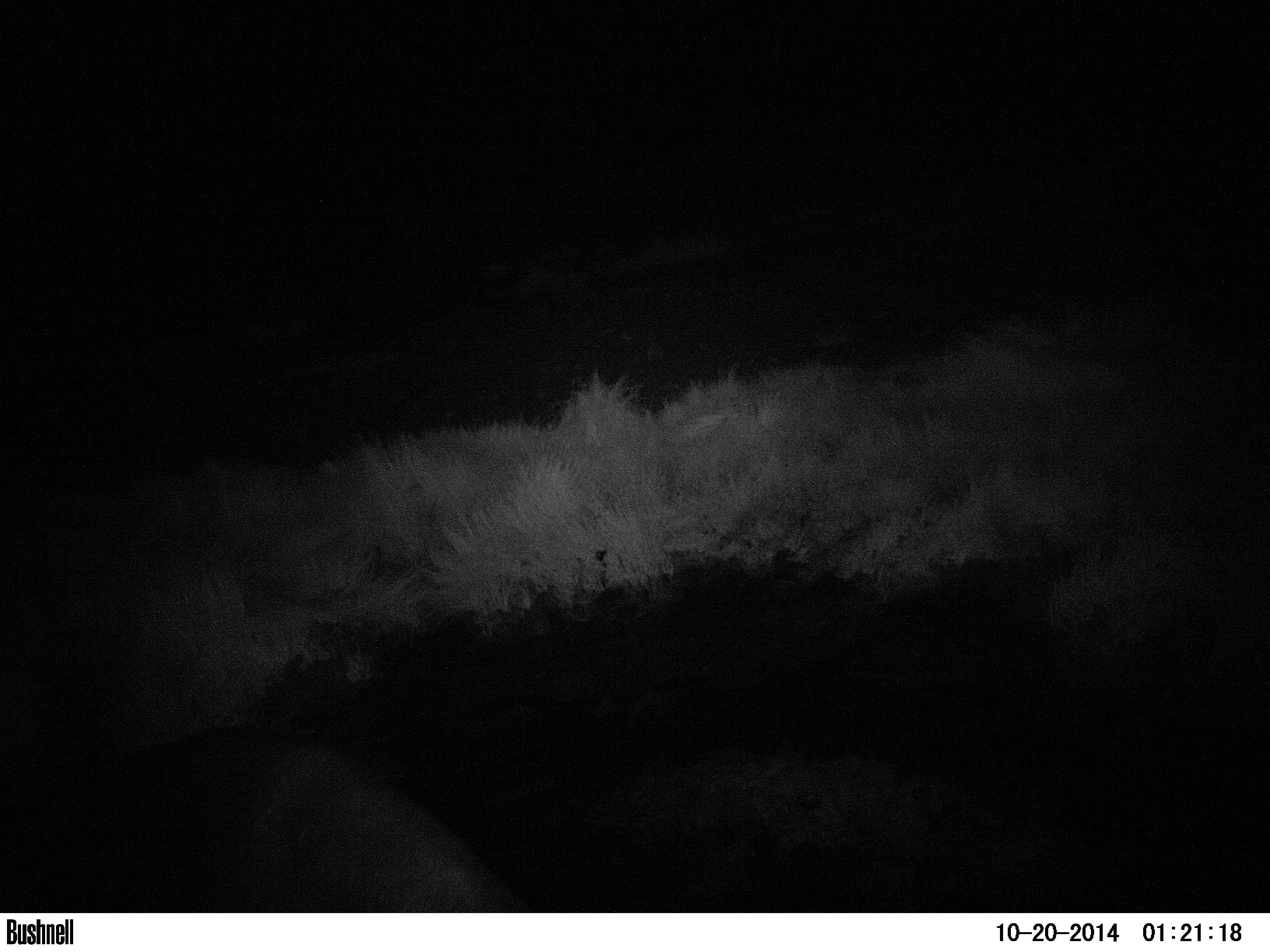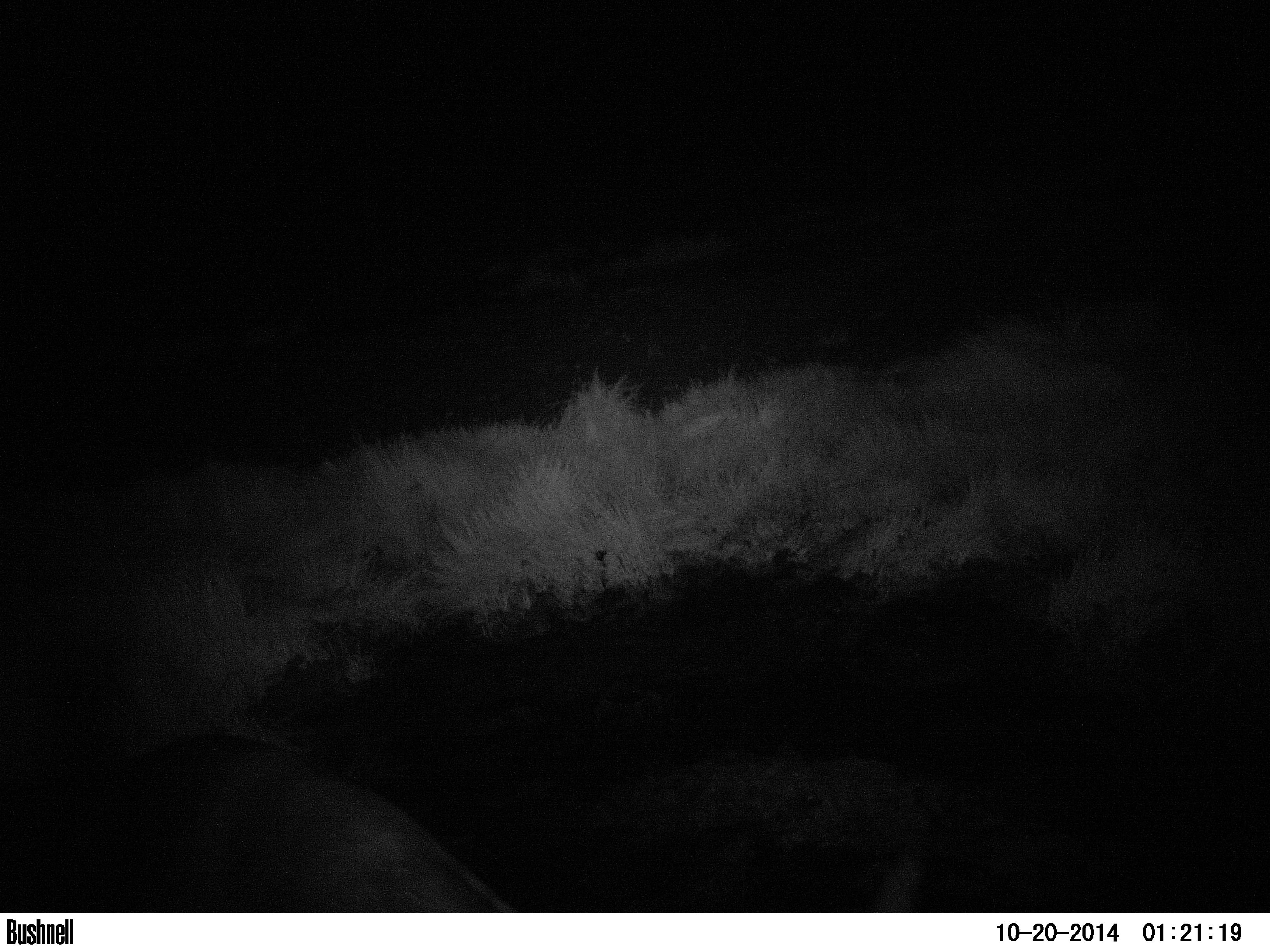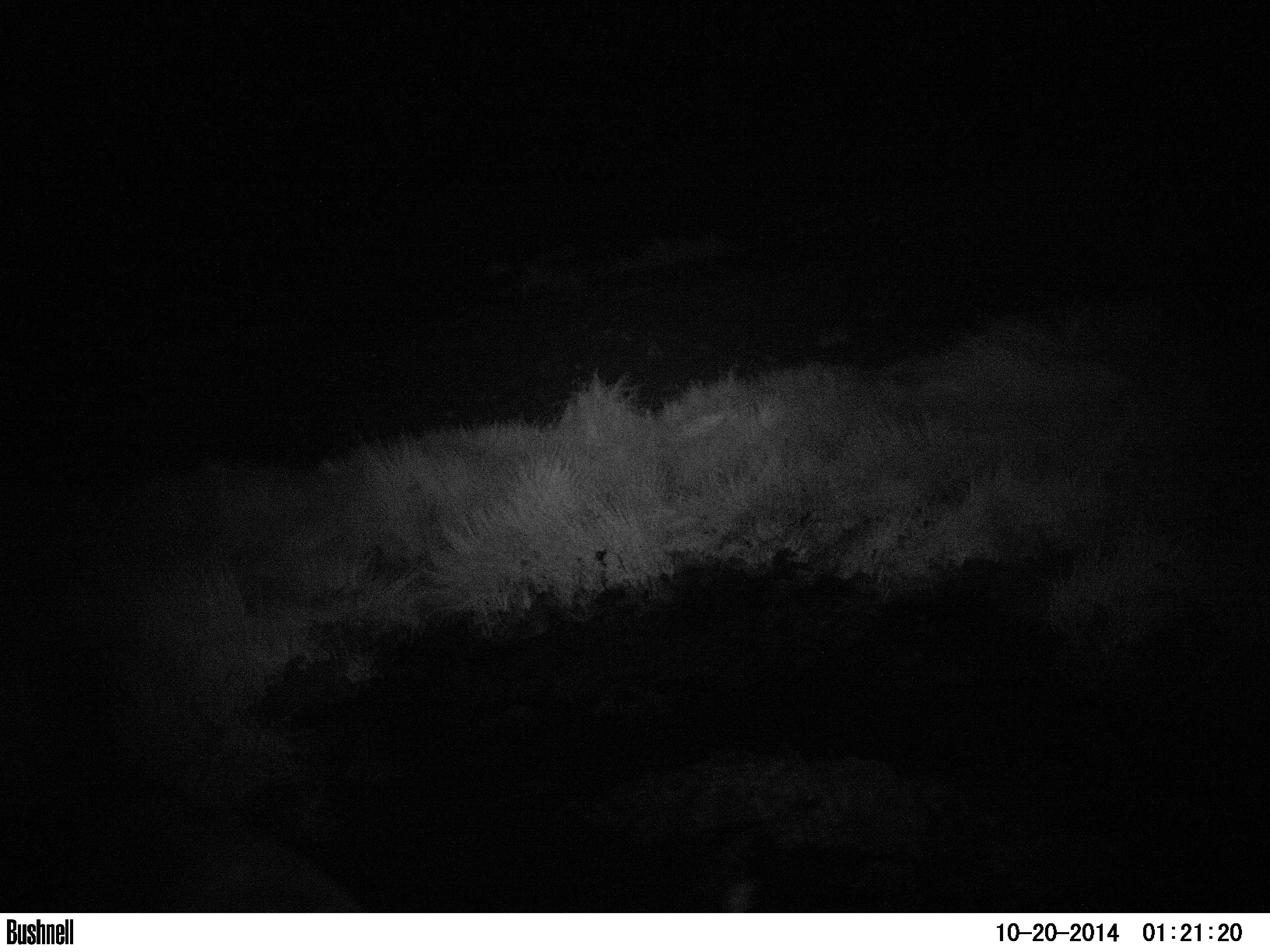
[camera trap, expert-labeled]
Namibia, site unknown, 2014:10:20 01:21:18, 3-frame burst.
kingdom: Animalia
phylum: Chordata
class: Mammalia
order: Perissodactyla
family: Rhinocerotidae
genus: Diceros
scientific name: Diceros bicornis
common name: black rhinoceros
Diceros bicornis (black rhinoceros).